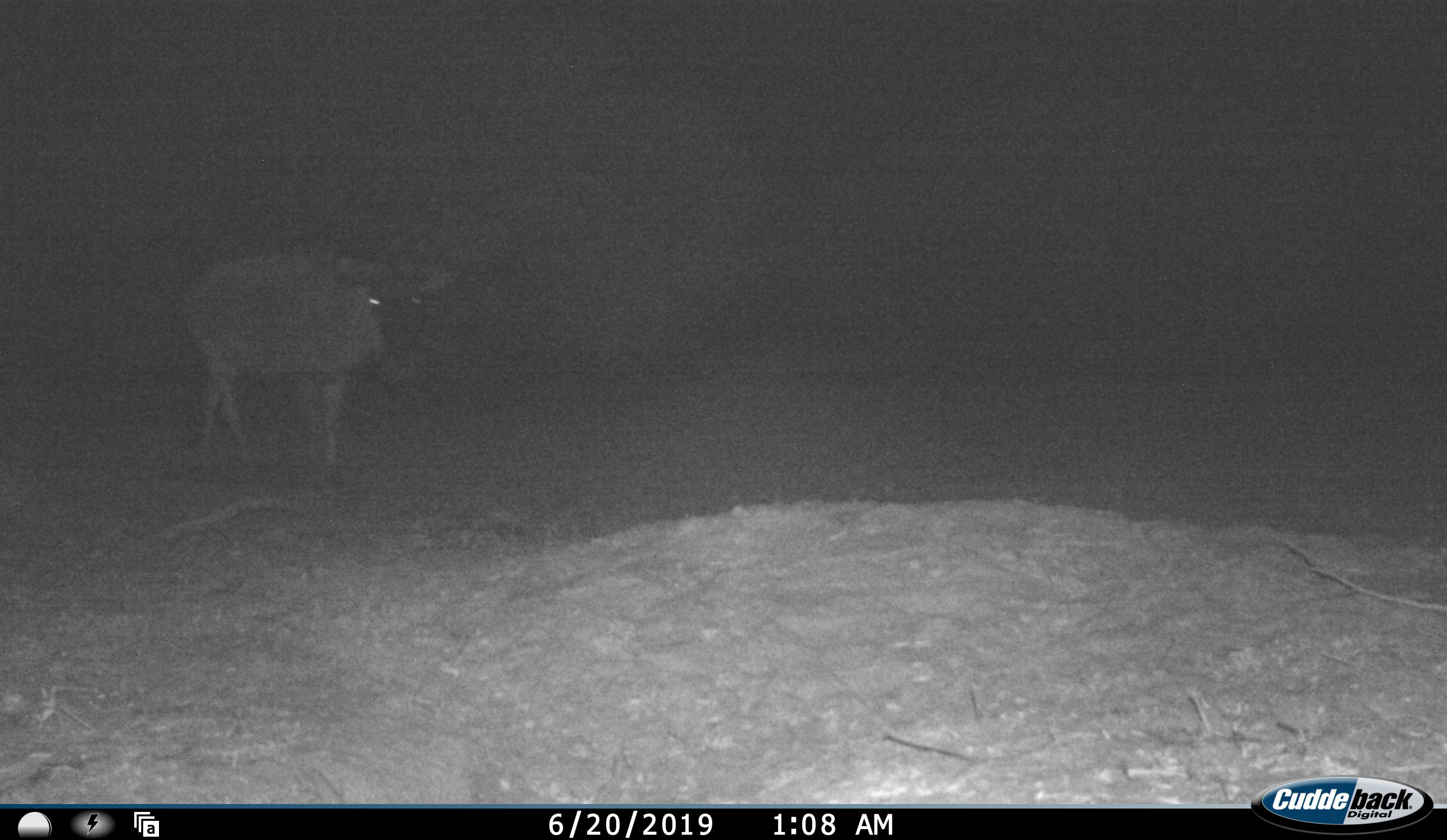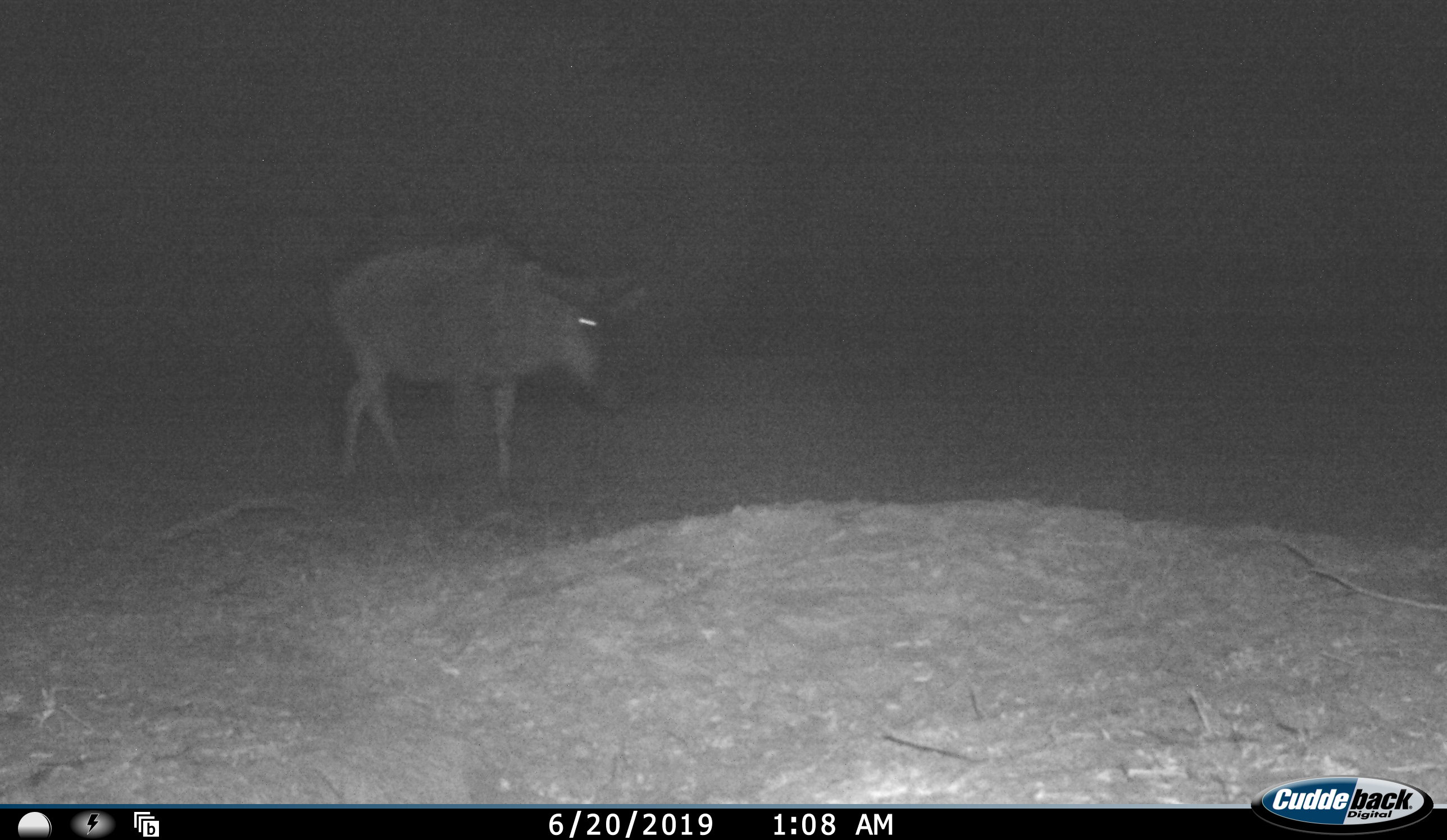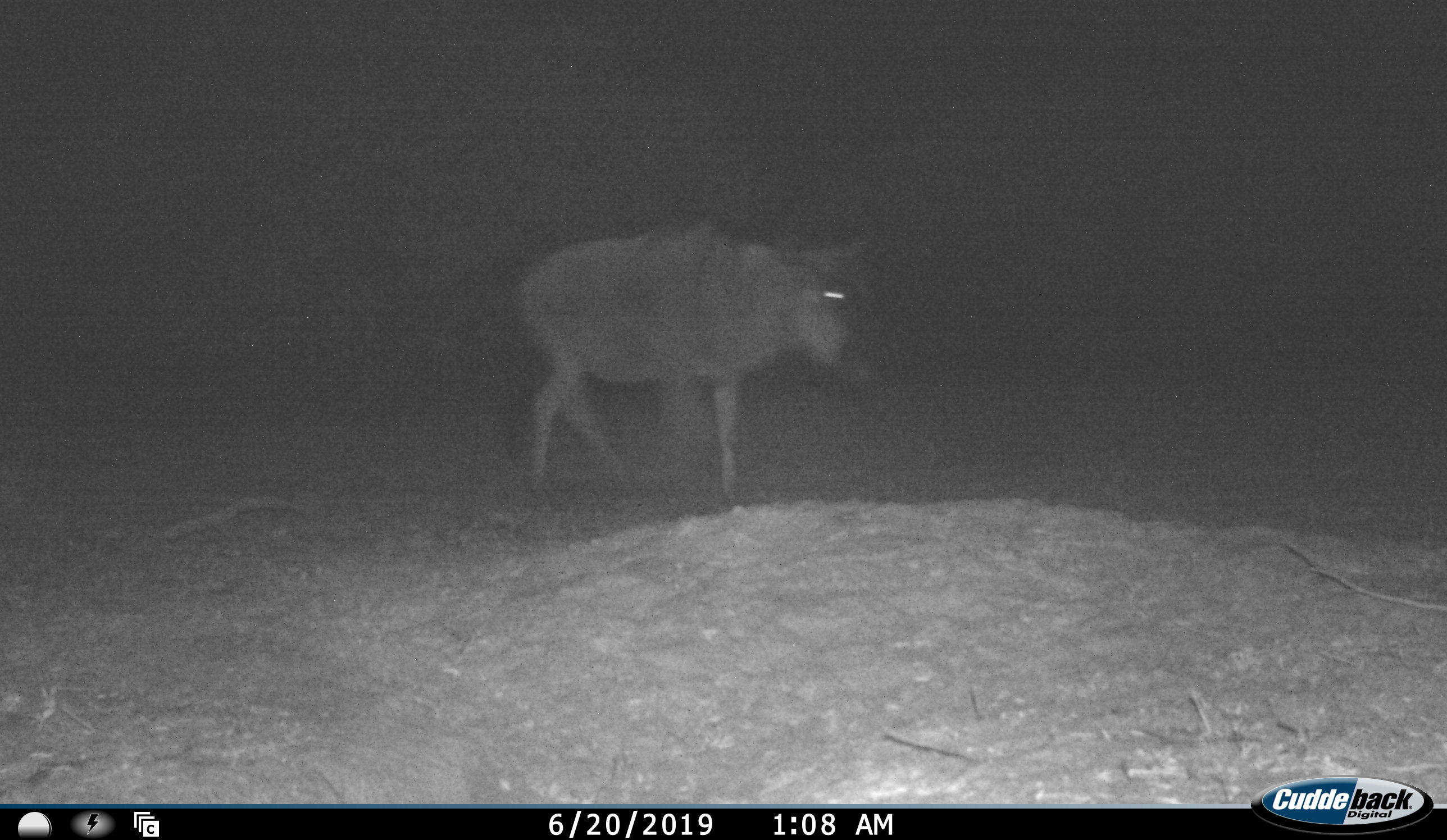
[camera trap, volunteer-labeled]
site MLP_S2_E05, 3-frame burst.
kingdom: Animalia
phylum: Chordata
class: Mammalia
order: Artiodactyla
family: Bovidae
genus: Connochaetes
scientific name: Connochaetes taurinus taurinus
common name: blue wildebeest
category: wildebeestblue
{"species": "wildebeestblue (blue wildebeest) (Connochaetes taurinus taurinus)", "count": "1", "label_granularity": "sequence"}